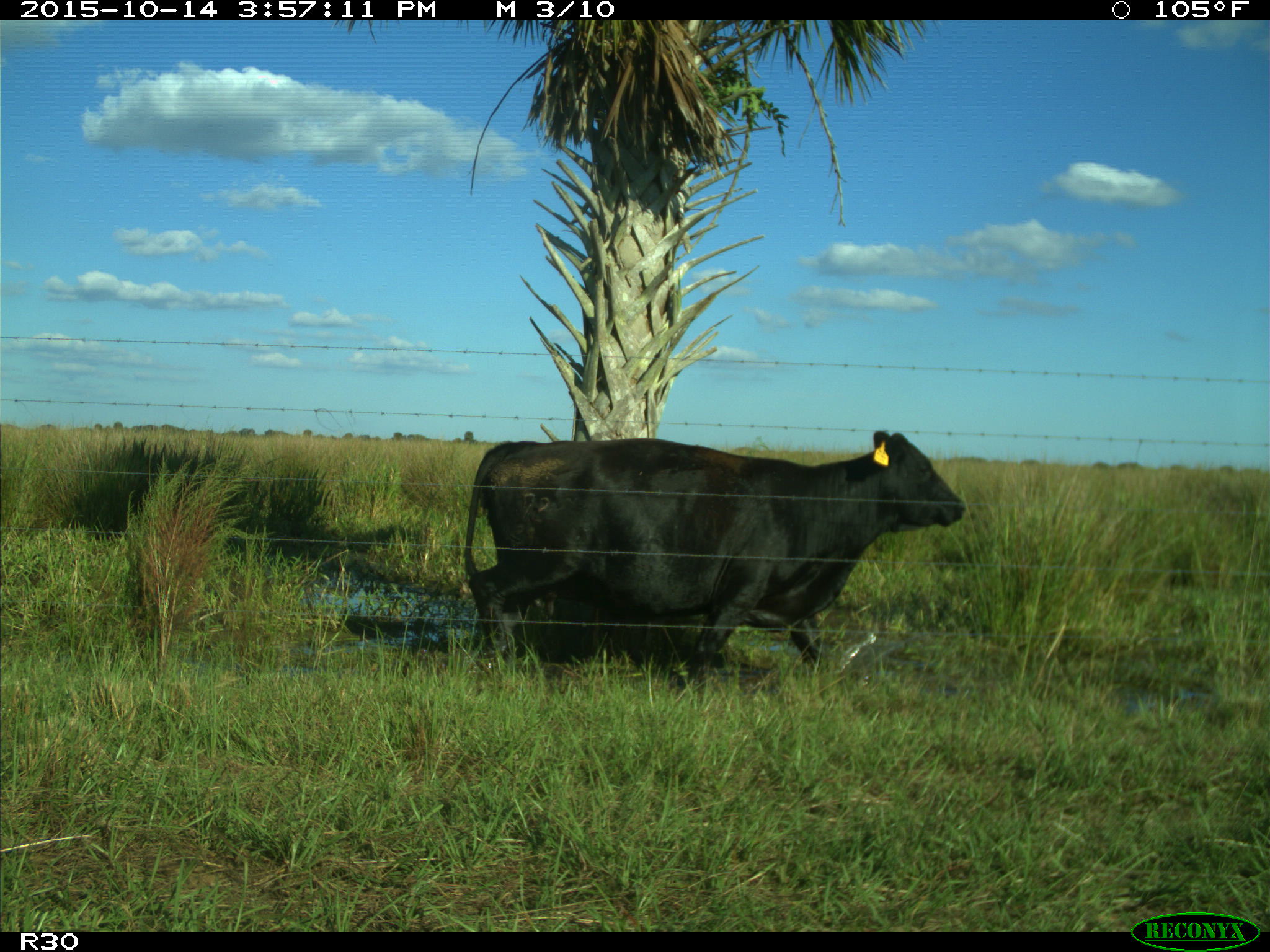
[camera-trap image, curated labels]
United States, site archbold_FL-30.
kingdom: Animalia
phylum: Chordata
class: Mammalia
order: Artiodactyla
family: Bovidae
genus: Bos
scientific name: Bos taurus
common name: domestic cow